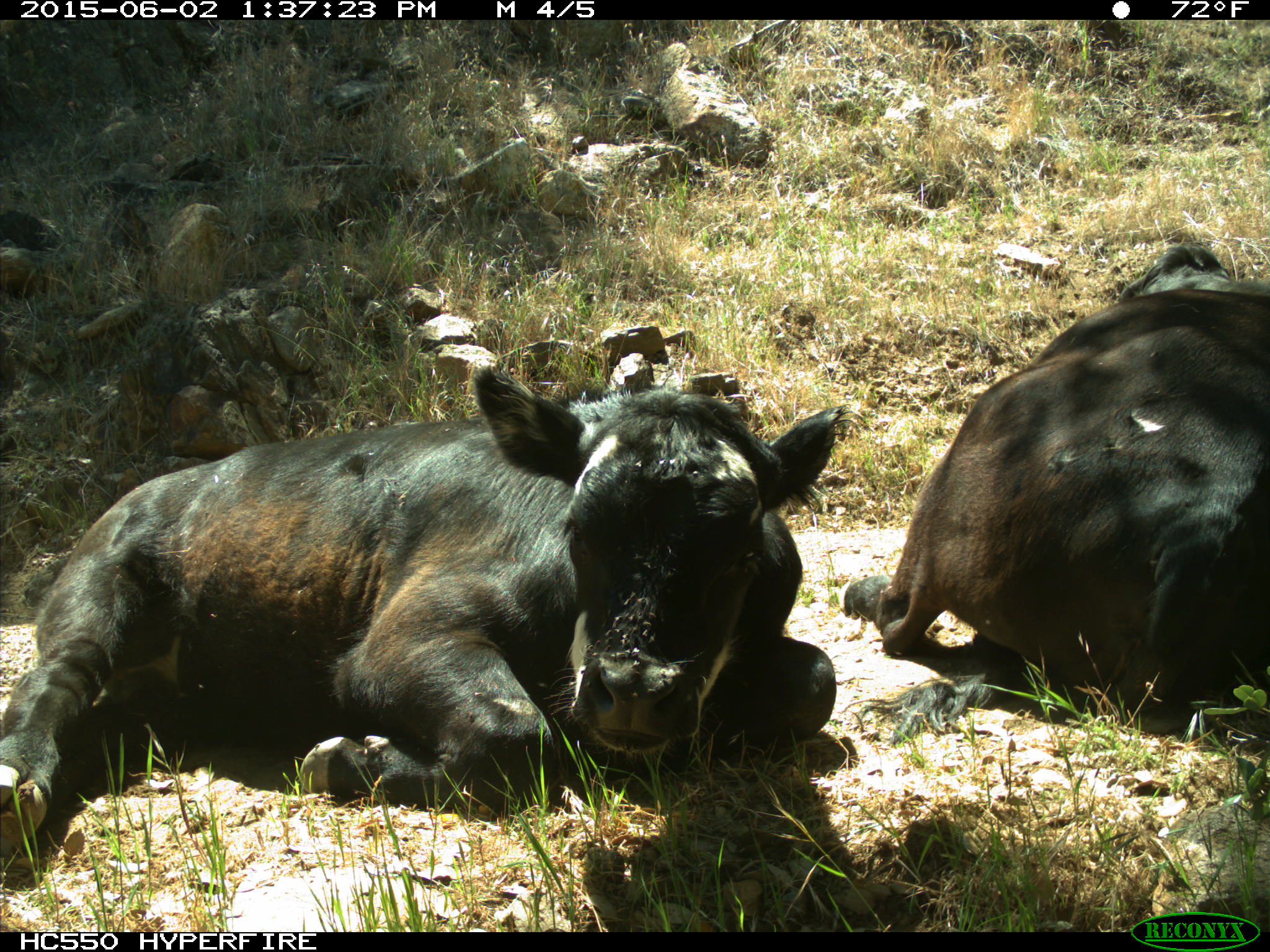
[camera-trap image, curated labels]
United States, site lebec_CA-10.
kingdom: Animalia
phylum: Chordata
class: Mammalia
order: Artiodactyla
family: Bovidae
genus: Bos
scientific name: Bos taurus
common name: domestic cow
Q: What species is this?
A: Bos taurus (domestic cow).